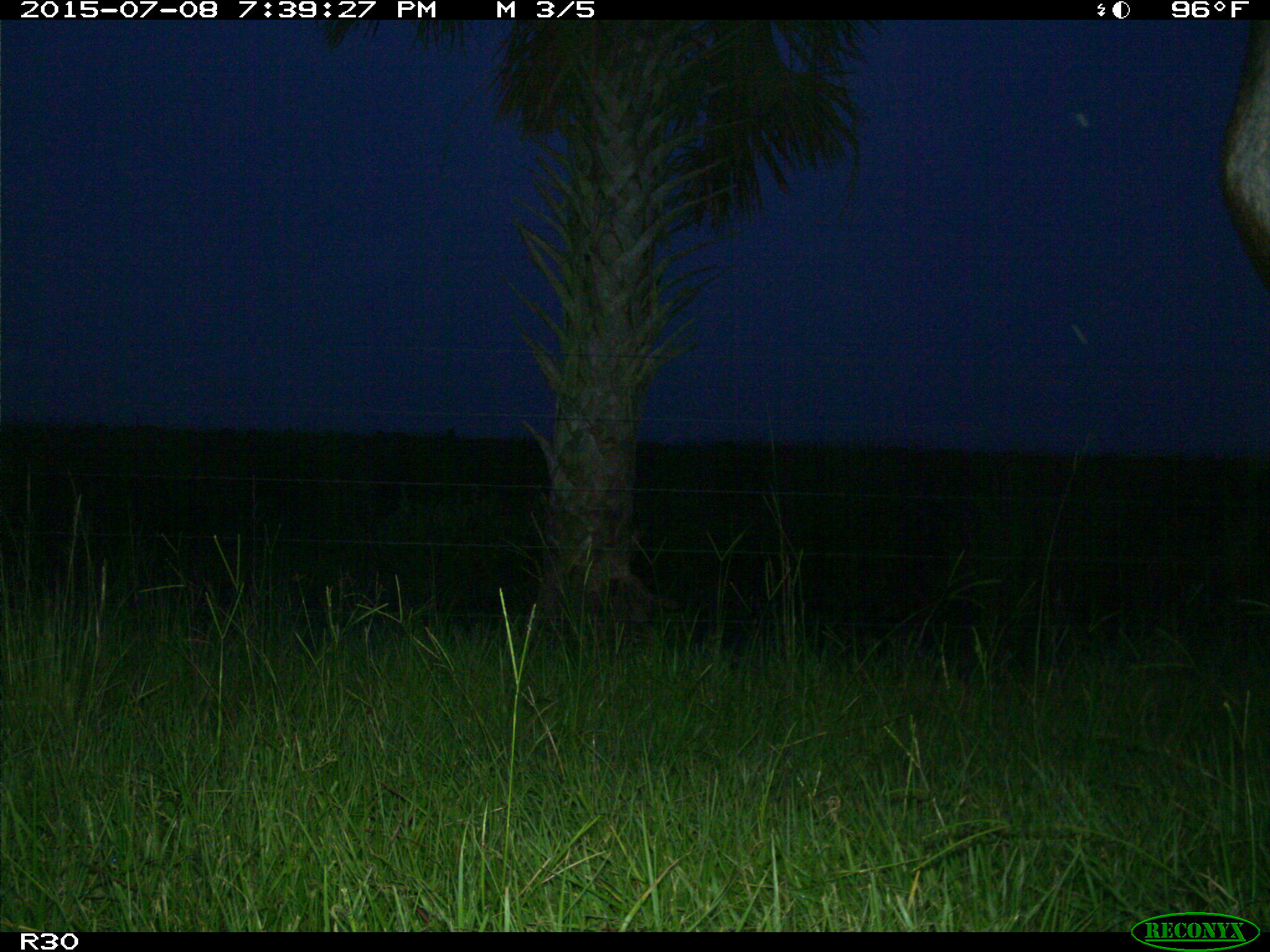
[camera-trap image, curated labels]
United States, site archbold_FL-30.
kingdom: Animalia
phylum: Chordata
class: Mammalia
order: Artiodactyla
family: Bovidae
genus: Bos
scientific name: Bos taurus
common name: domestic cow